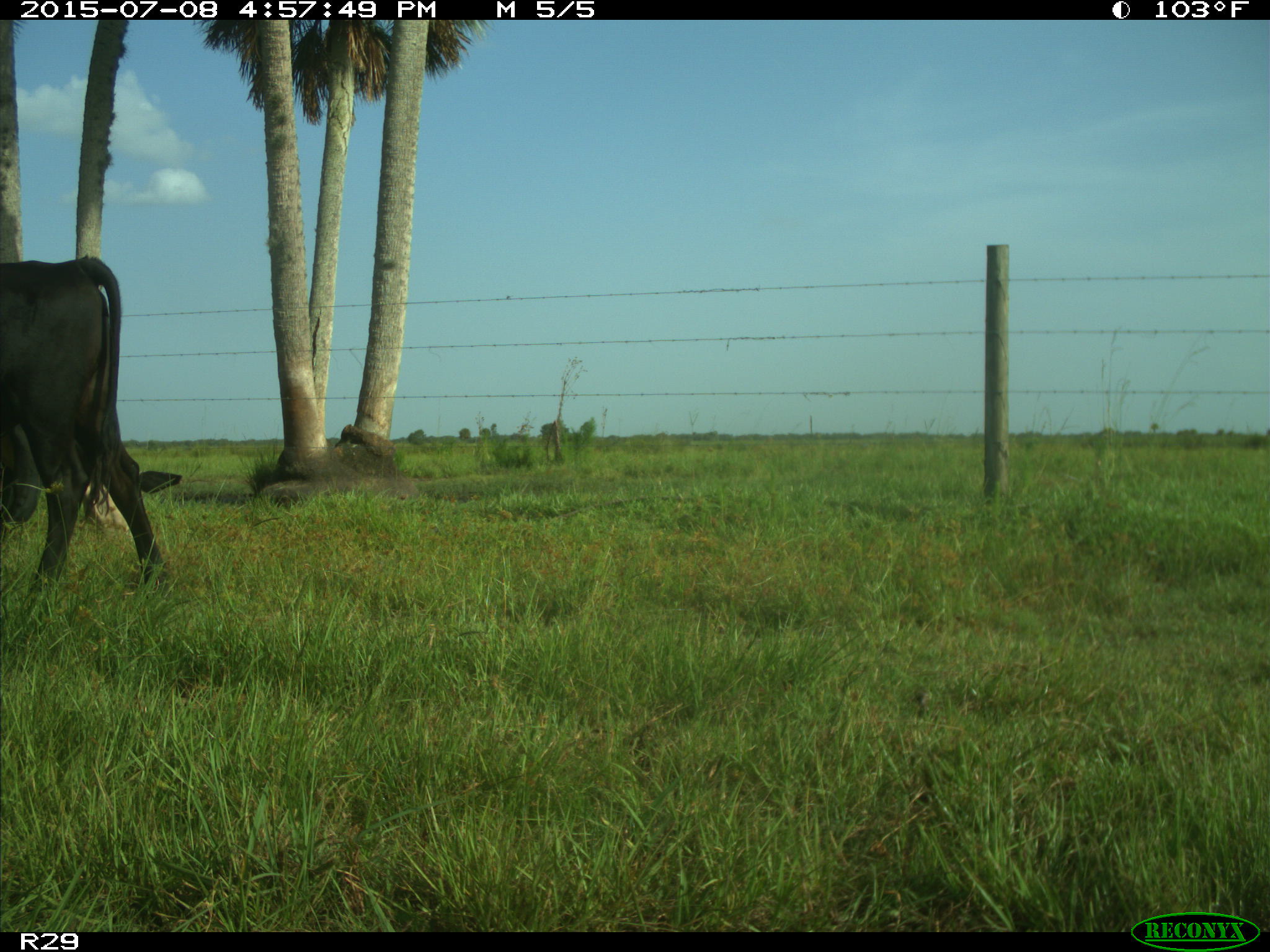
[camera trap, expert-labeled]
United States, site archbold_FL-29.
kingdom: Animalia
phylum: Chordata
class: Mammalia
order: Artiodactyla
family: Bovidae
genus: Bos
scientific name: Bos taurus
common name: domestic cow